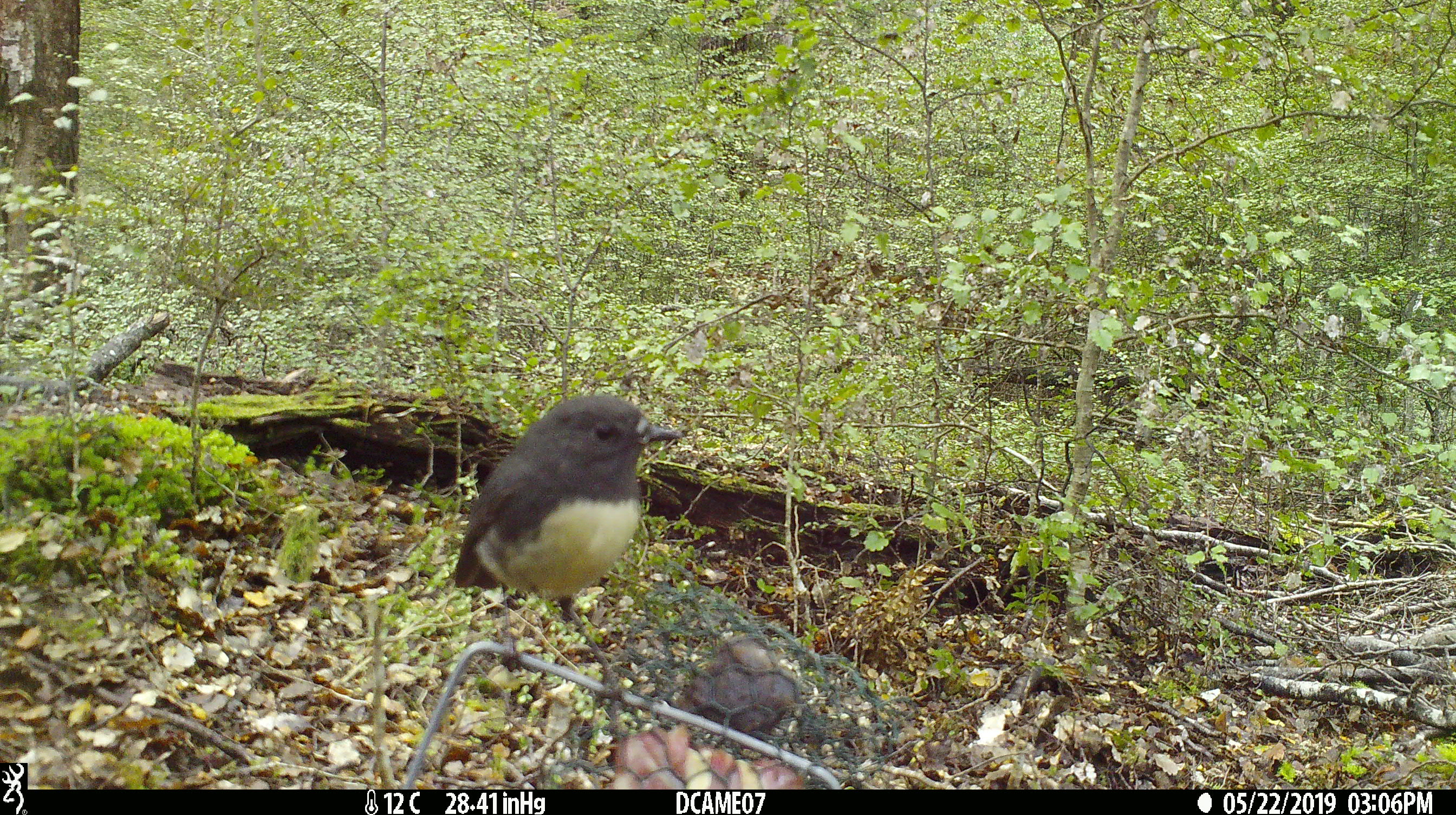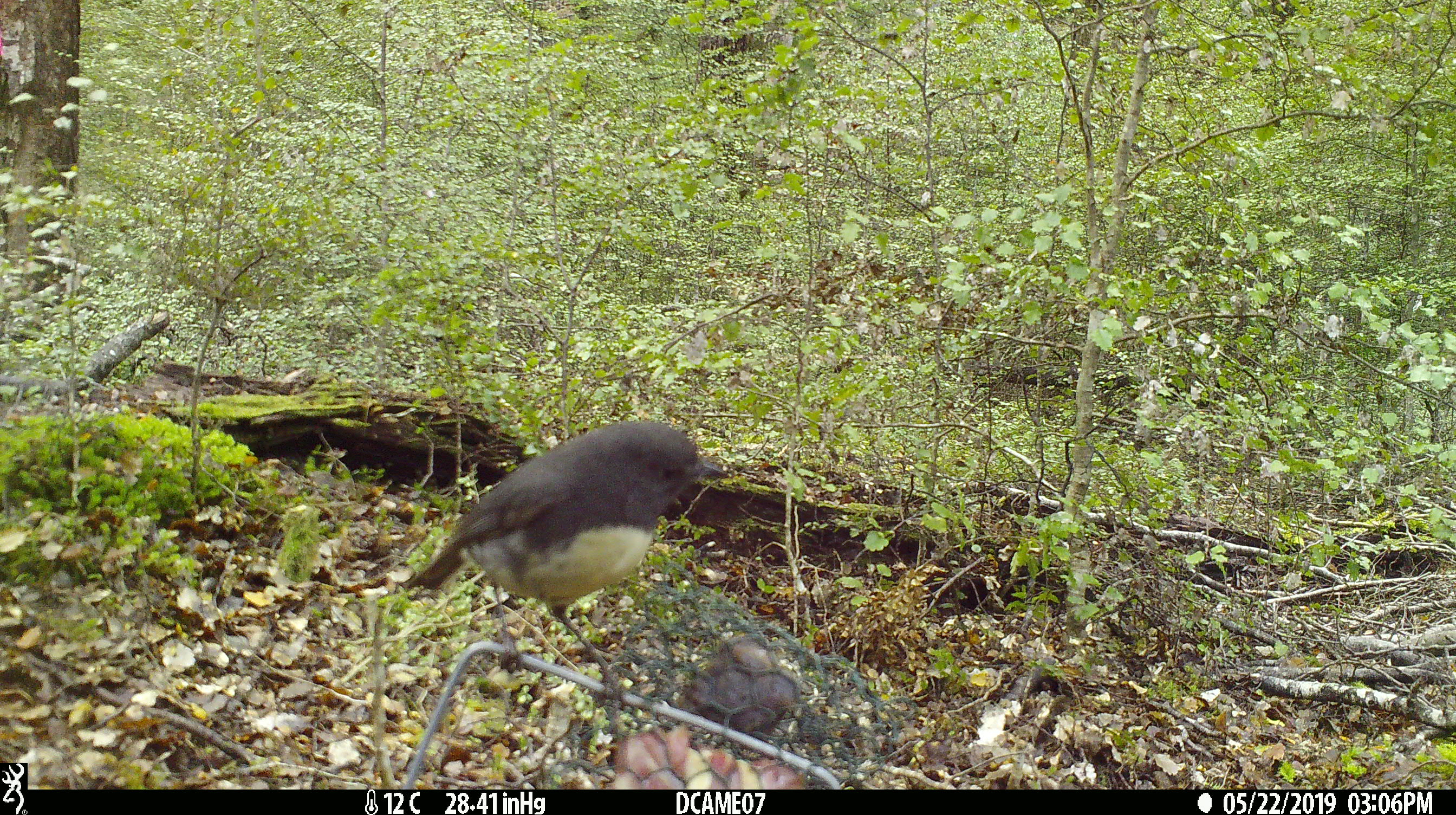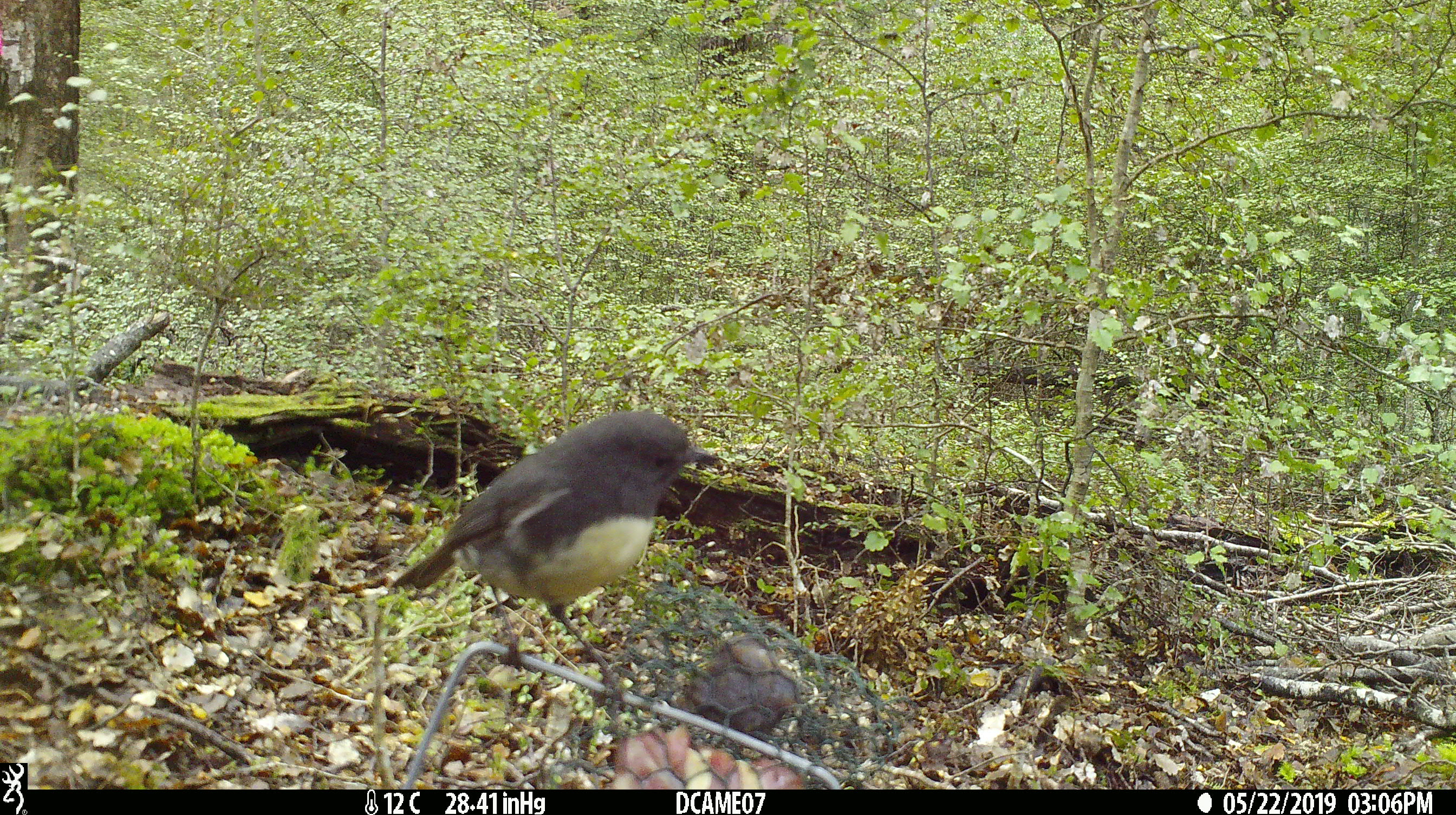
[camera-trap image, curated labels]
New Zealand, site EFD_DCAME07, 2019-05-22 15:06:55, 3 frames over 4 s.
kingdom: Animalia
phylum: Chordata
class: Aves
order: Passeriformes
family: Petroicidae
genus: Petroica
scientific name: Petroica australis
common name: new zealand robin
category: robin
Robin (new zealand robin) (Petroica australis).